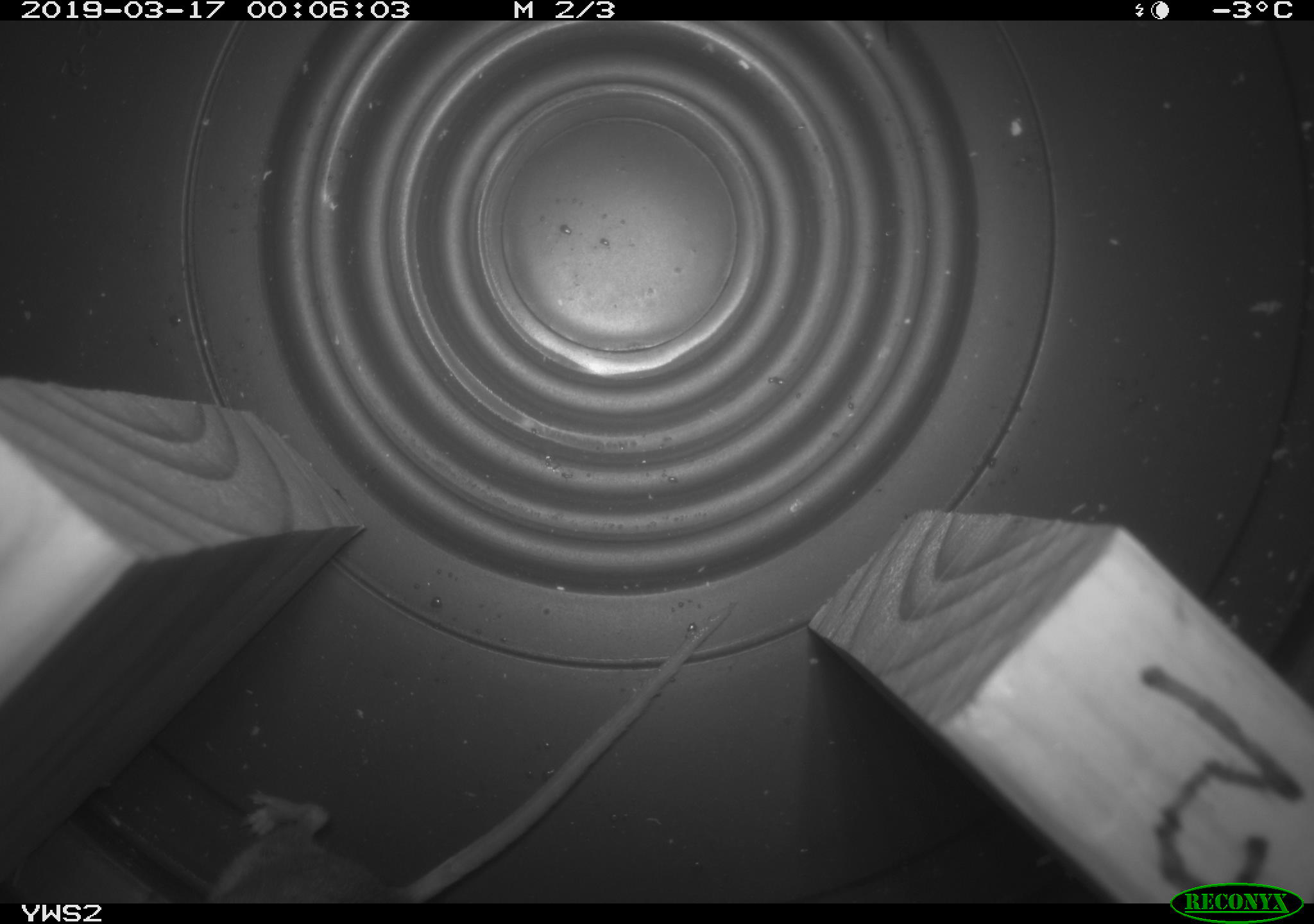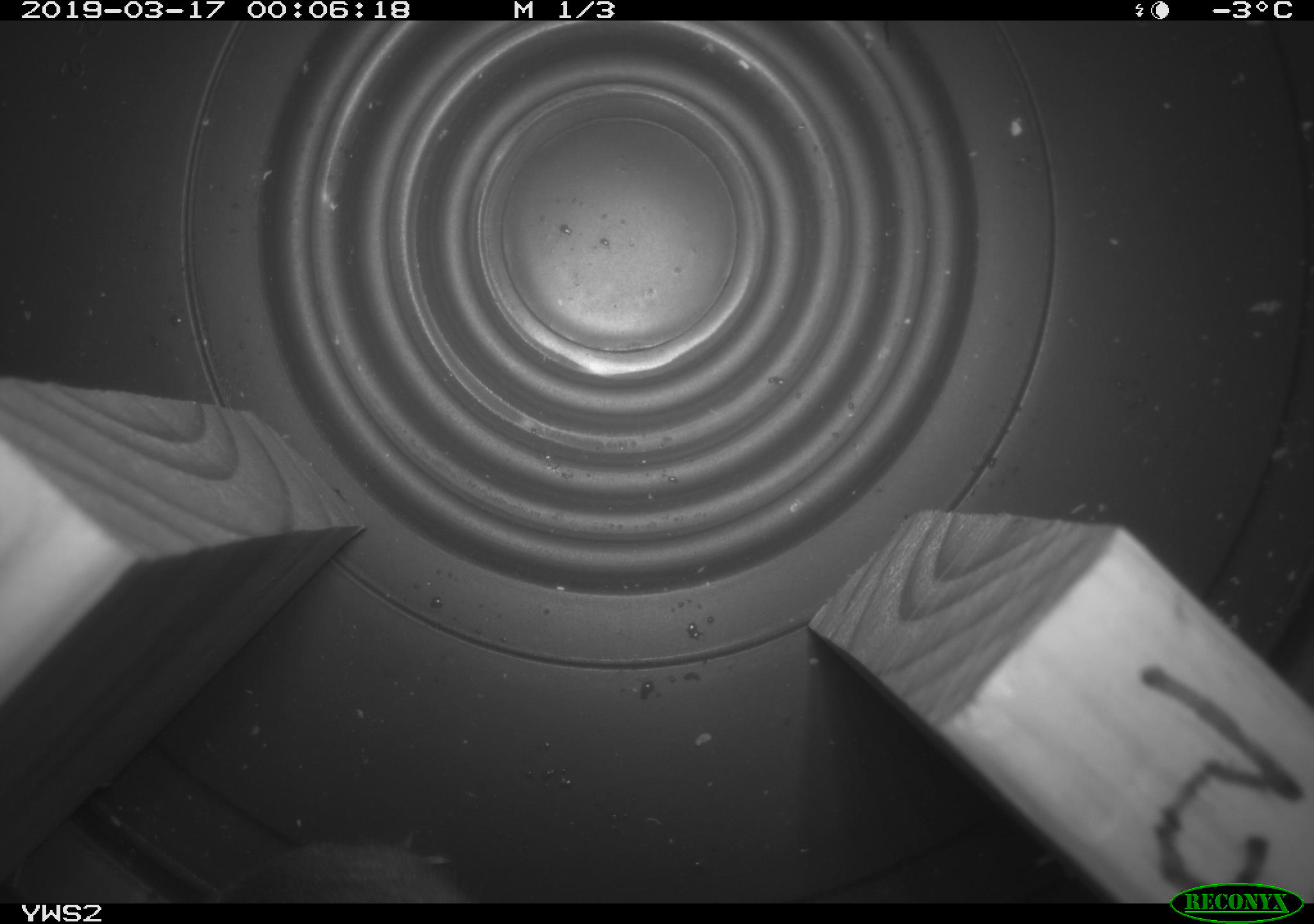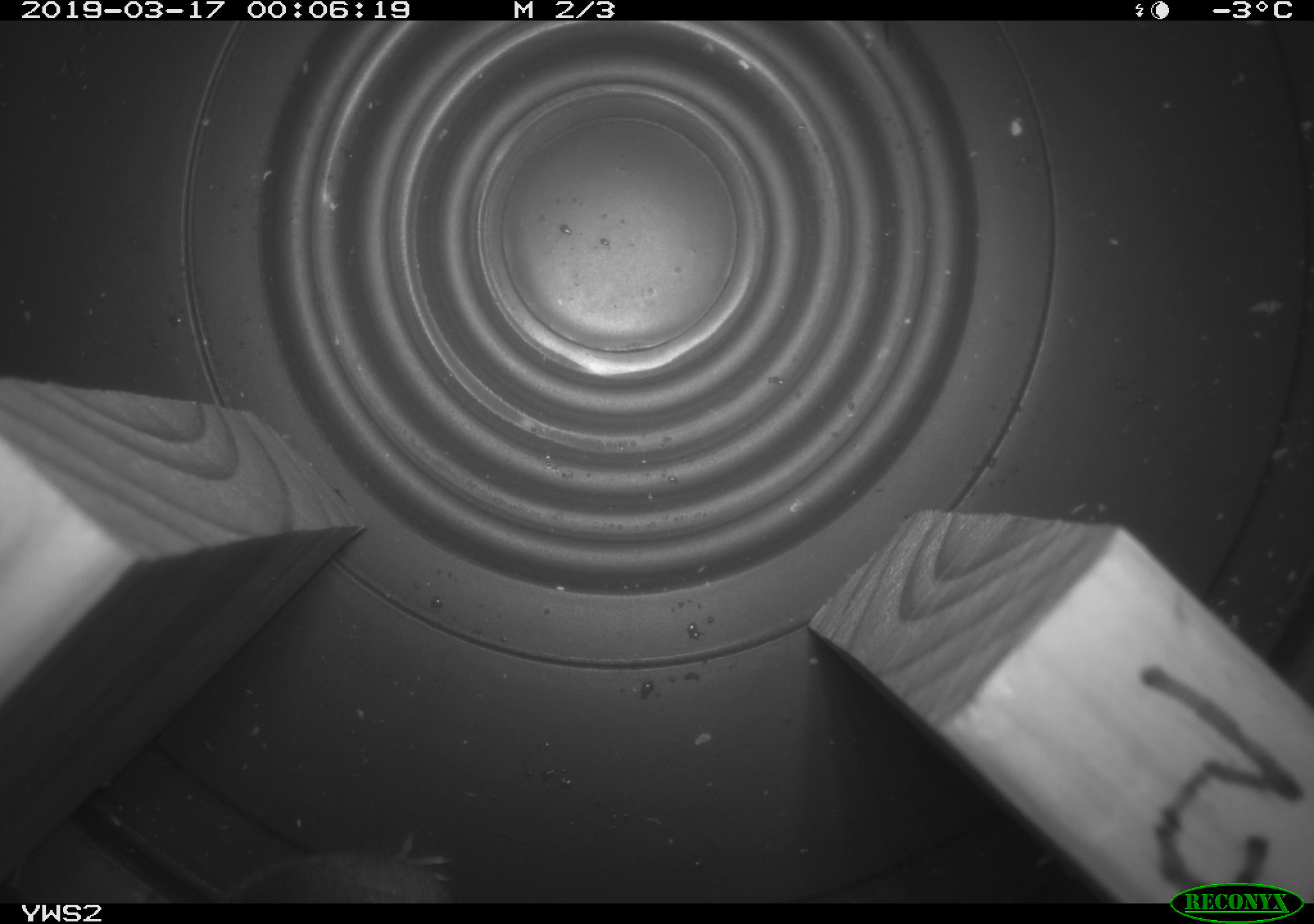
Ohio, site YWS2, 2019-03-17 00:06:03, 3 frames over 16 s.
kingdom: Animalia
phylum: Chordata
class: Mammalia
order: Rodentia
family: Cricetidae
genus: Peromyscus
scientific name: Peromyscus leucopus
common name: white-footed mouse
White-footed mouse (Peromyscus leucopus).